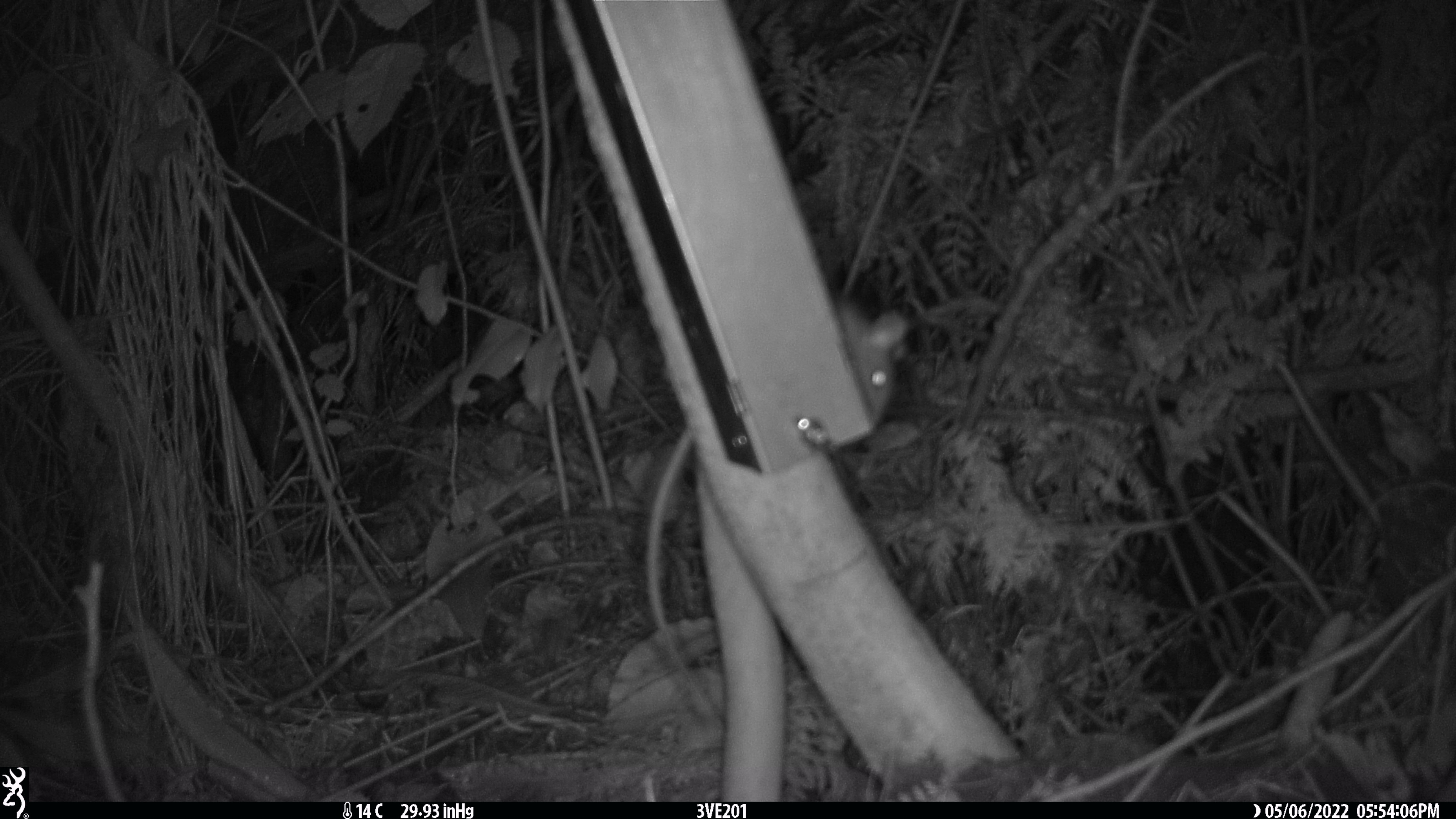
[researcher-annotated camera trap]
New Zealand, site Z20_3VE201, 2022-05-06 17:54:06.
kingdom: Animalia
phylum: Chordata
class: Mammalia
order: Rodentia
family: Muridae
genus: Rattus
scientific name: Rattus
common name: rat